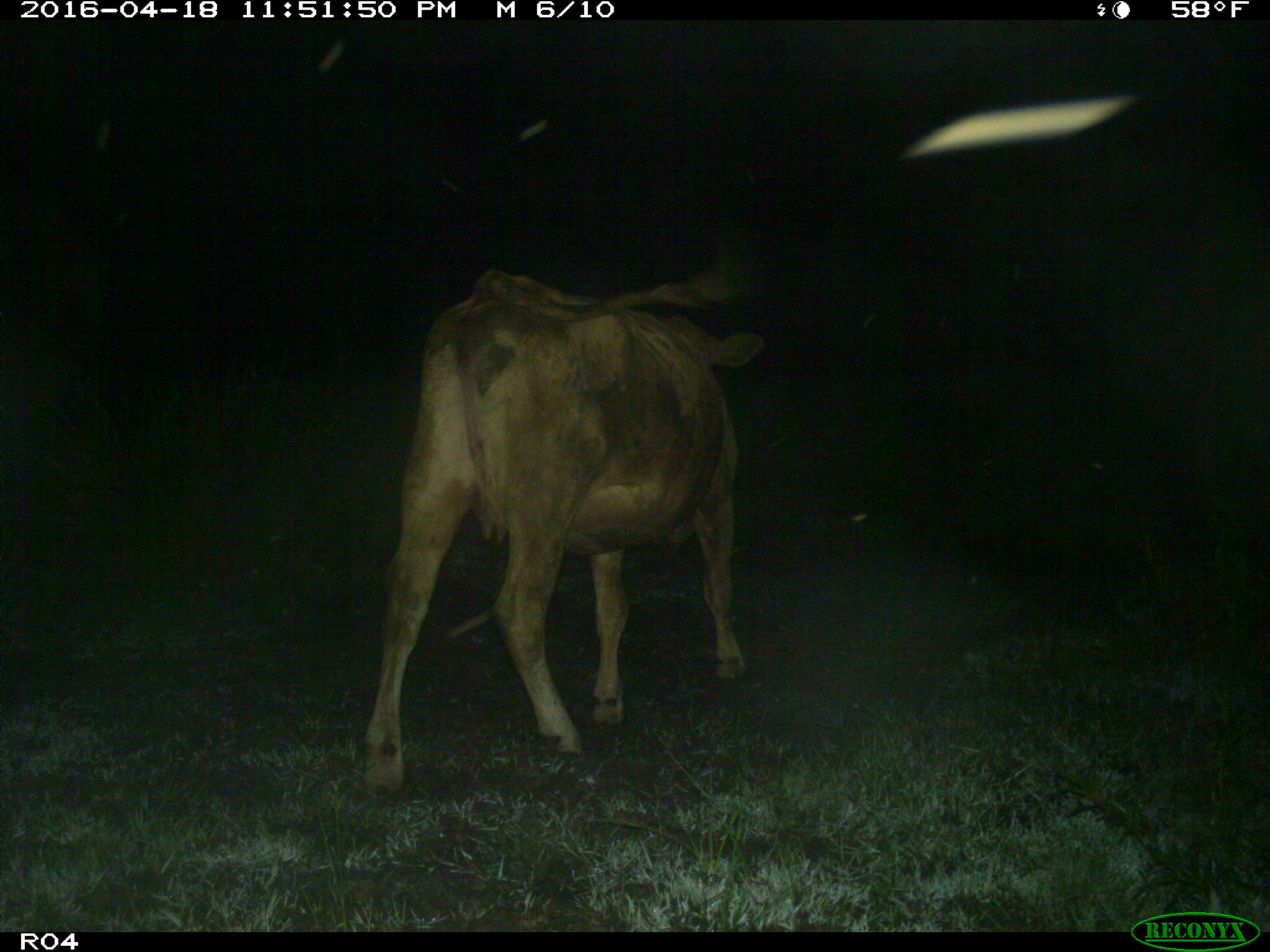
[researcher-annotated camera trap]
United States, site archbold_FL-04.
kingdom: Animalia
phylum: Chordata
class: Mammalia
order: Artiodactyla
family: Bovidae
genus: Bos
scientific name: Bos taurus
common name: domestic cow